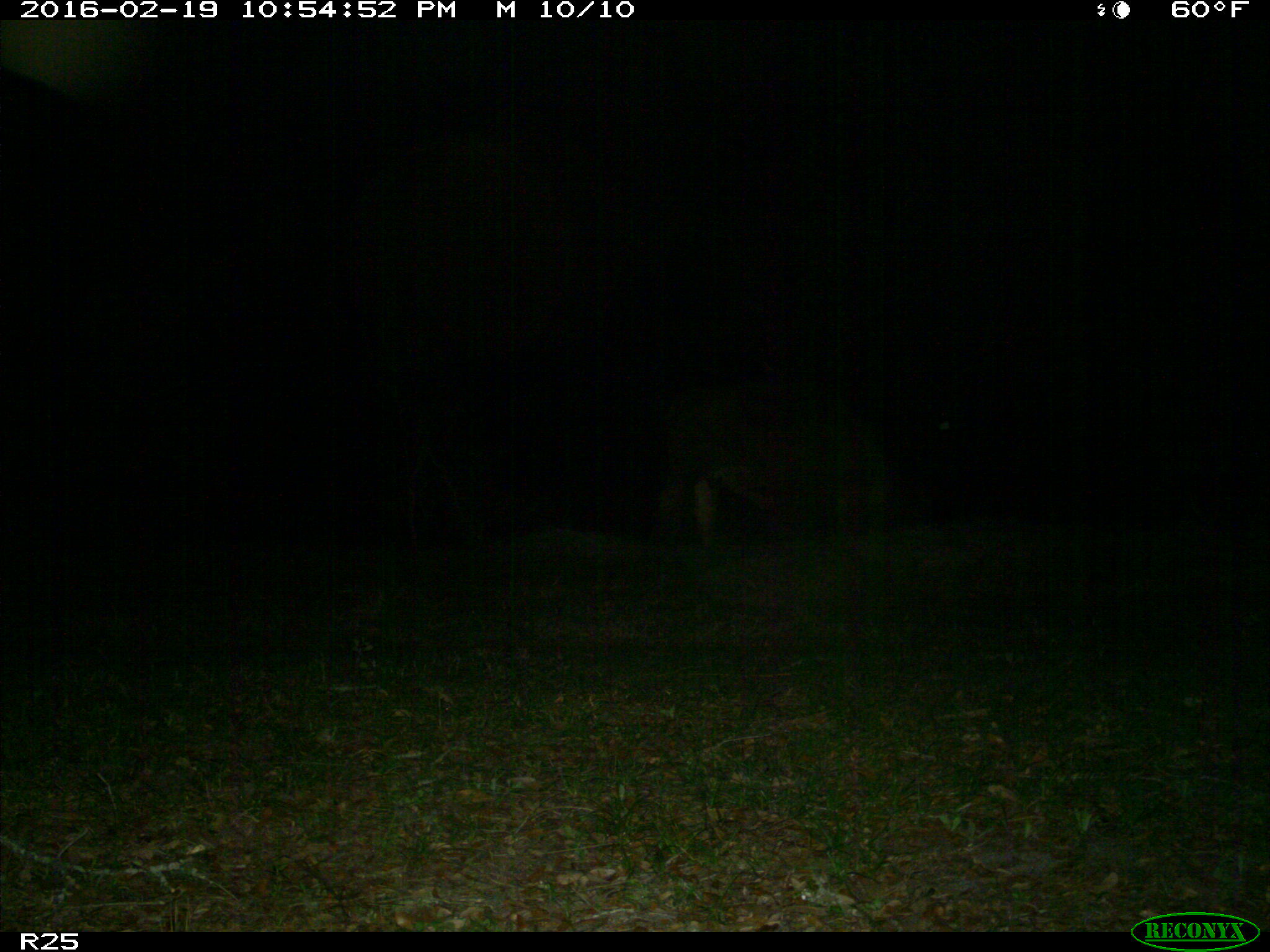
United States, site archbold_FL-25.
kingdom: Animalia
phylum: Chordata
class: Mammalia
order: Artiodactyla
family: Bovidae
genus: Bos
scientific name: Bos taurus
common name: domestic cow